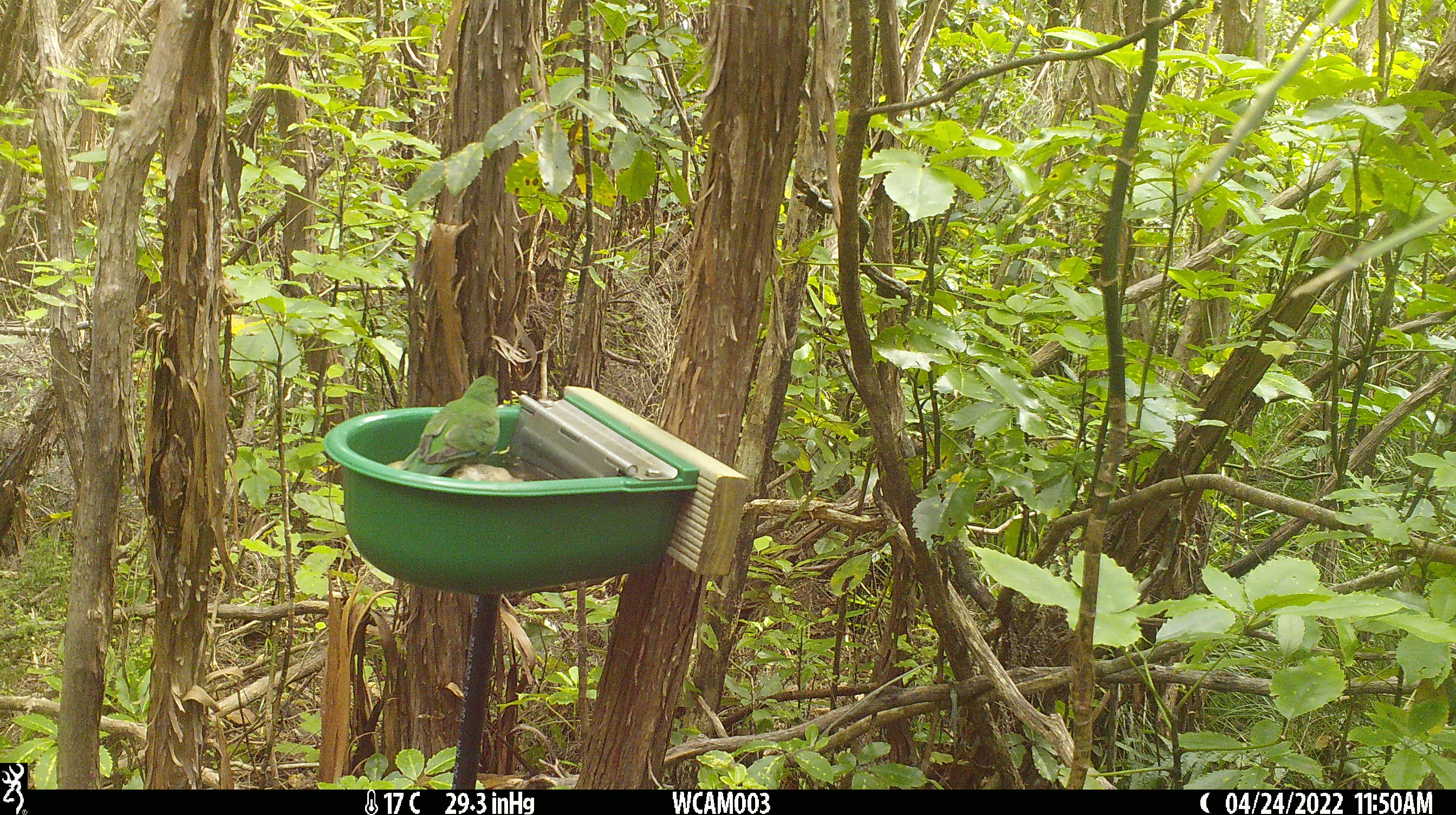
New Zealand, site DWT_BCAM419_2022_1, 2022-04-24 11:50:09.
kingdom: Animalia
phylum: Chordata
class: Aves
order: Psittaciformes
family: Psittaculidae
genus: Cyanoramphus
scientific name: Cyanoramphus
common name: parakeet